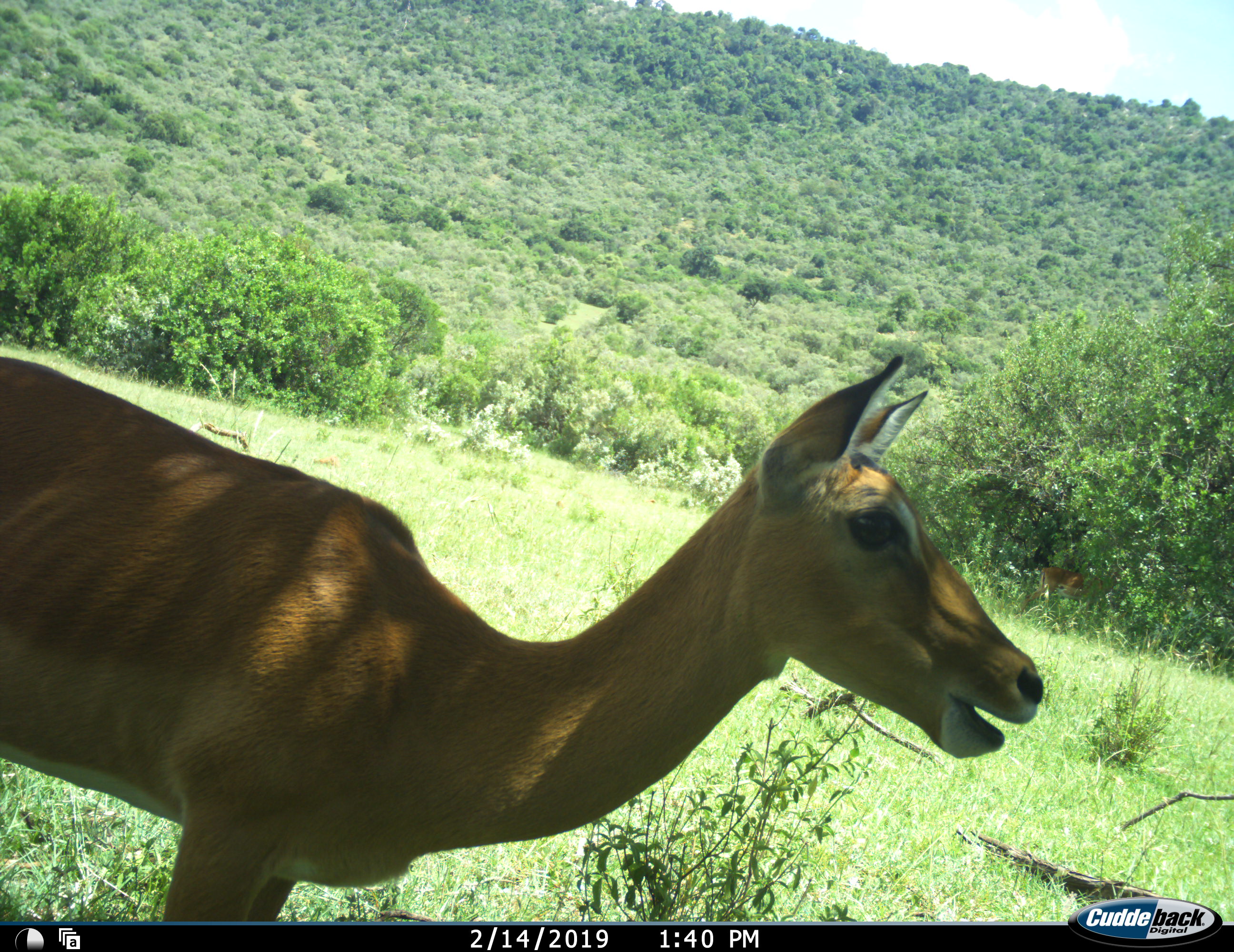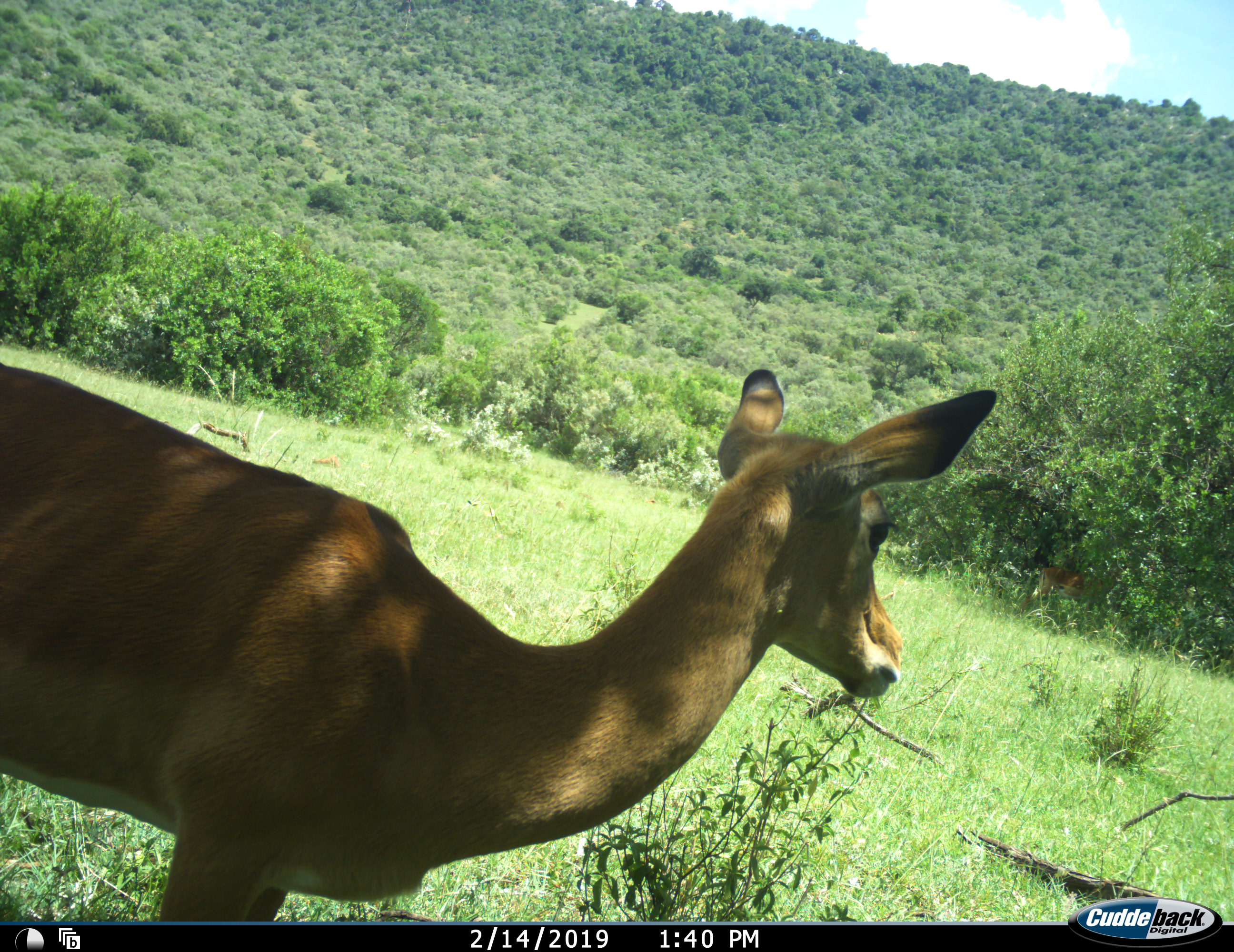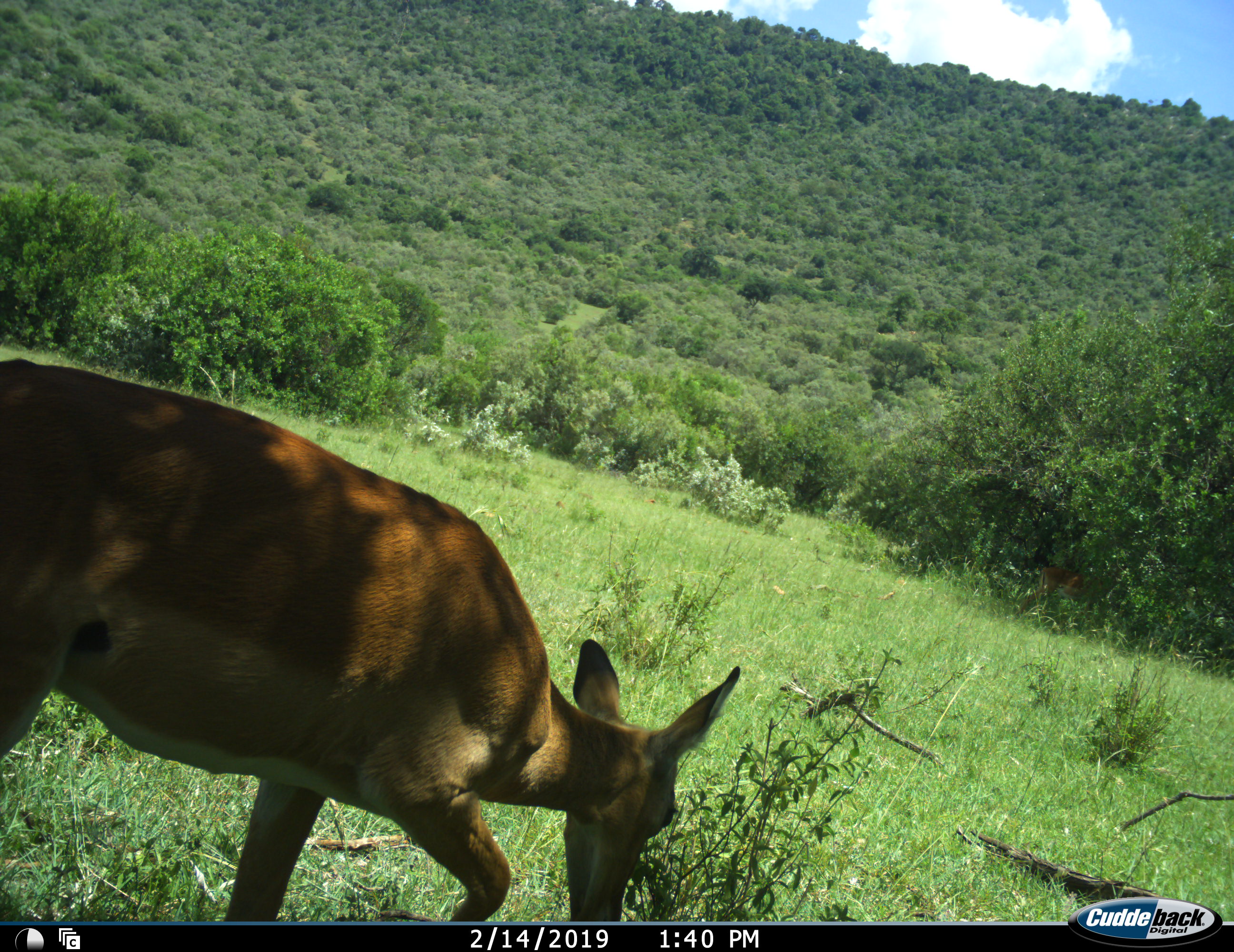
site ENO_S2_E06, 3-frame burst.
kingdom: Animalia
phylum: Chordata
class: Mammalia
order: Artiodactyla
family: Bovidae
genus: Aepyceros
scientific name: Aepyceros melampus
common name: impala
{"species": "impala (Aepyceros melampus)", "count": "1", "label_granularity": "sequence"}